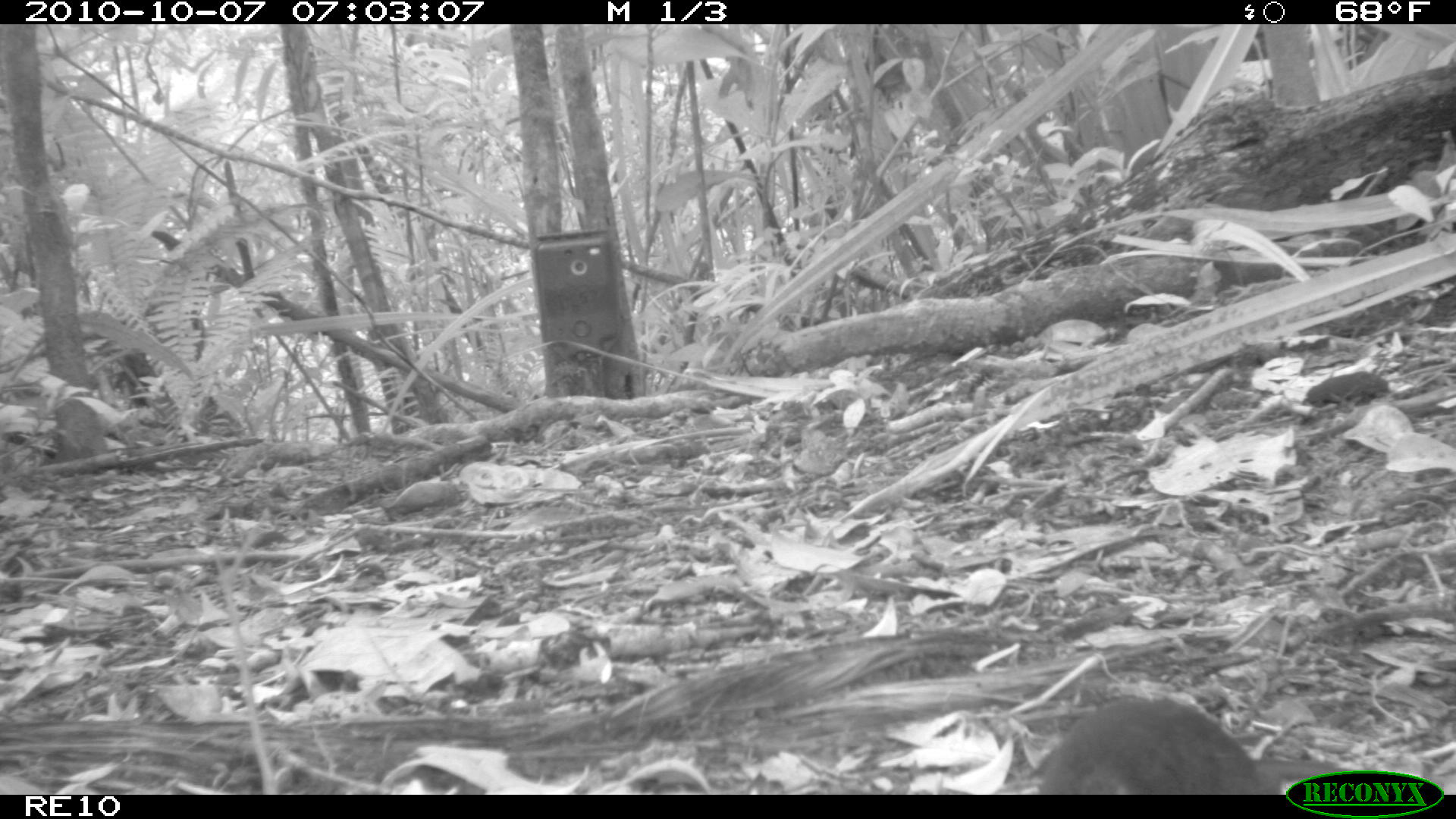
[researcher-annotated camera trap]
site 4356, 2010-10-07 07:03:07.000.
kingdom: Animalia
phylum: Chordata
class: Mammalia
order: Rodentia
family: Muridae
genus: Rattus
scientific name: Rattus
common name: rodent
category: unknown rat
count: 1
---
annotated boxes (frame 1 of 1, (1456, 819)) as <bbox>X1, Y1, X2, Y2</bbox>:
unknown rat: <bbox>1036, 694, 1283, 794</bbox>